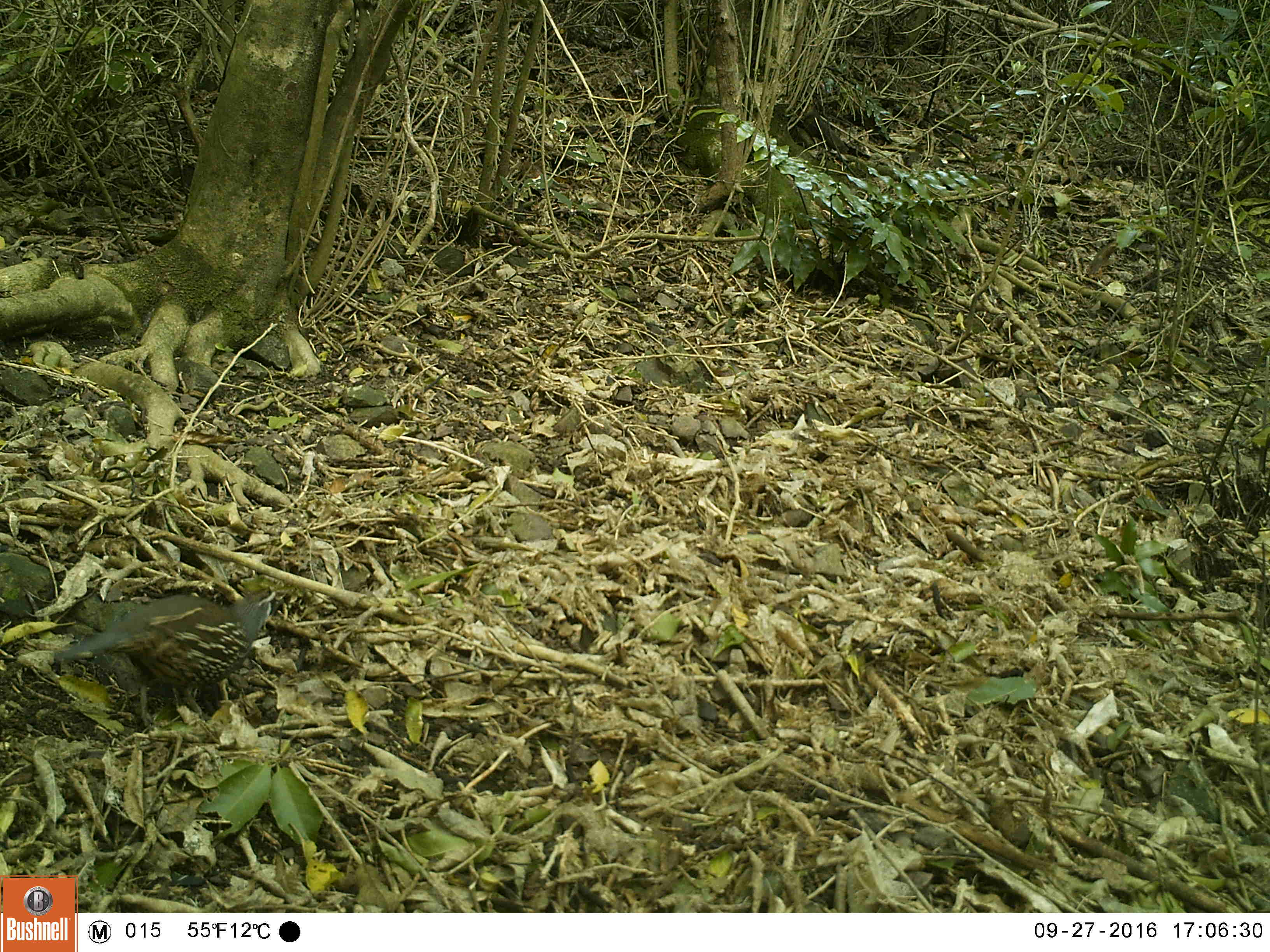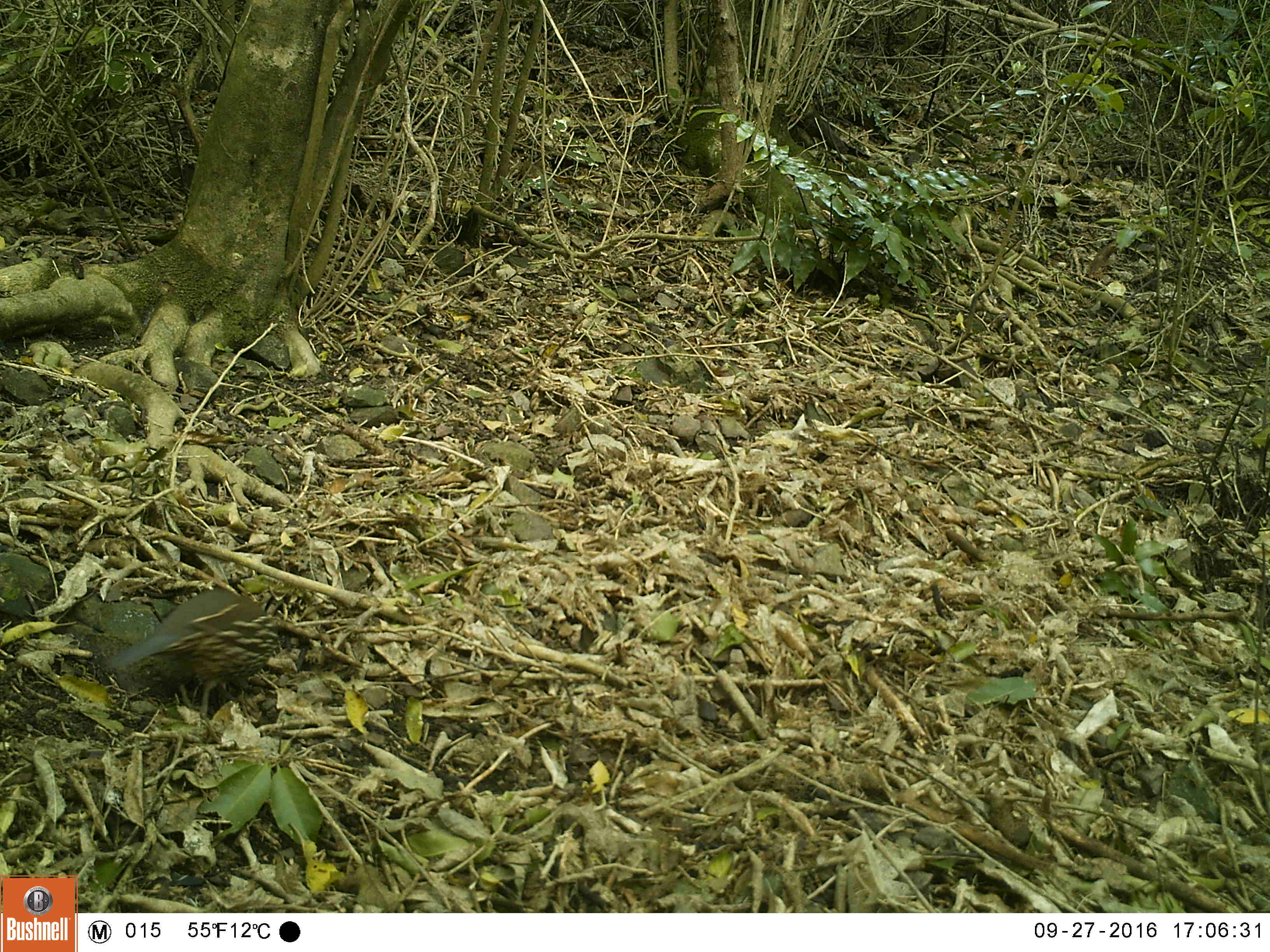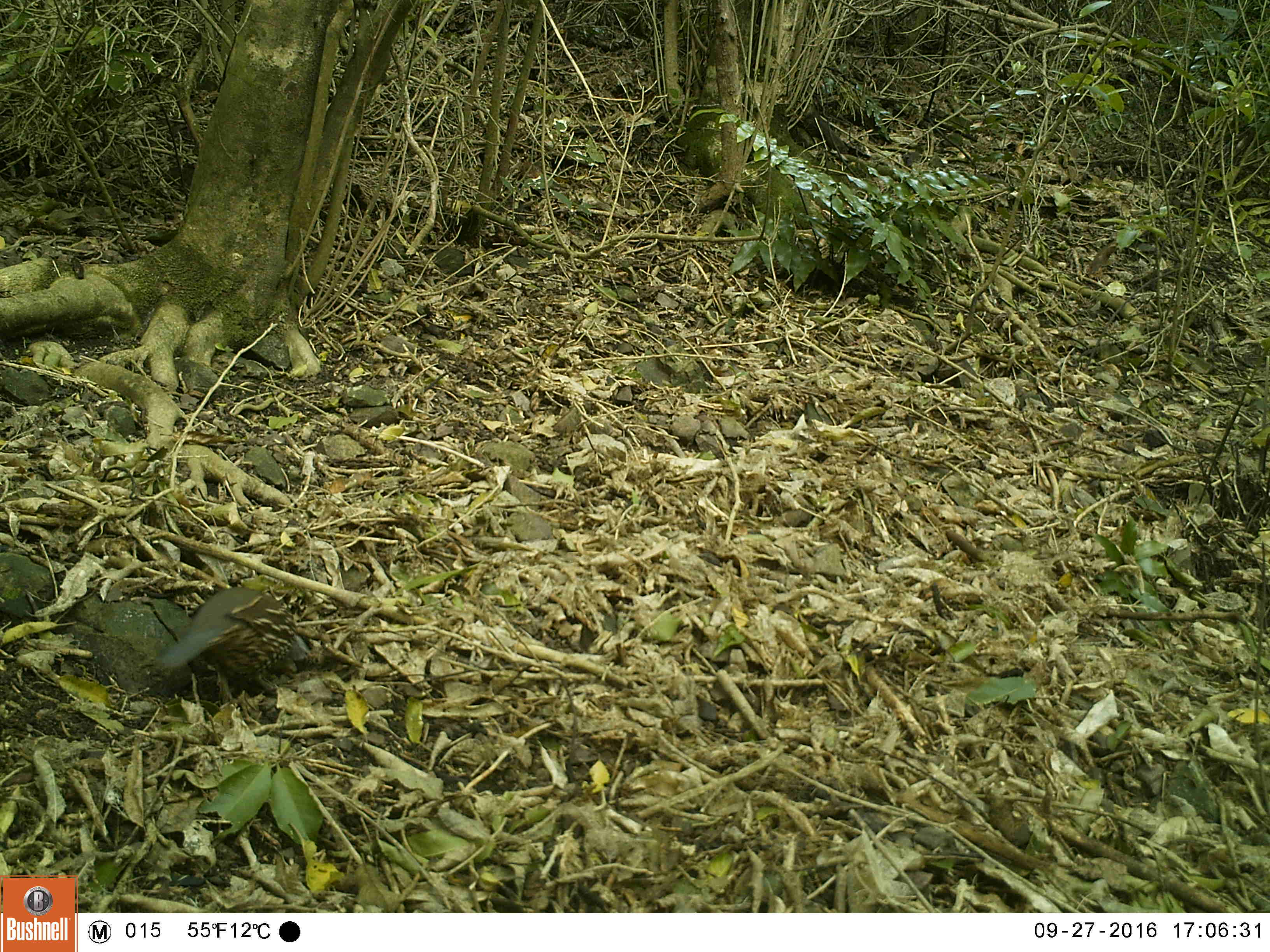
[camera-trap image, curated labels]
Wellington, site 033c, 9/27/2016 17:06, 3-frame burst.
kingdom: Animalia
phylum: Chordata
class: Aves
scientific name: Aves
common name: bird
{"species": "bird (Aves)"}